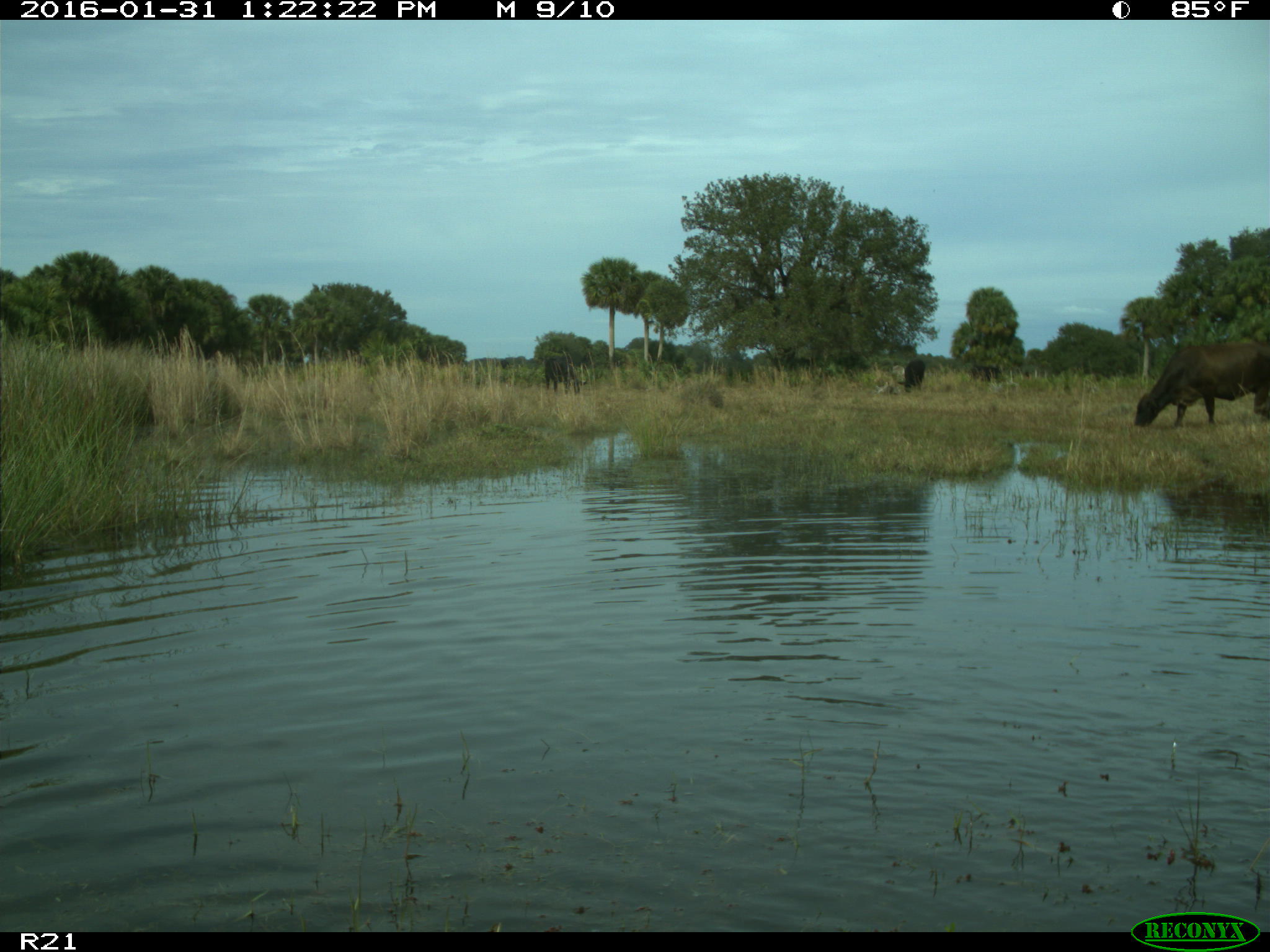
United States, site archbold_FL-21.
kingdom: Animalia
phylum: Chordata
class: Mammalia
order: Artiodactyla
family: Bovidae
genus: Bos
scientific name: Bos taurus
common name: domestic cow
Bos taurus (domestic cow).